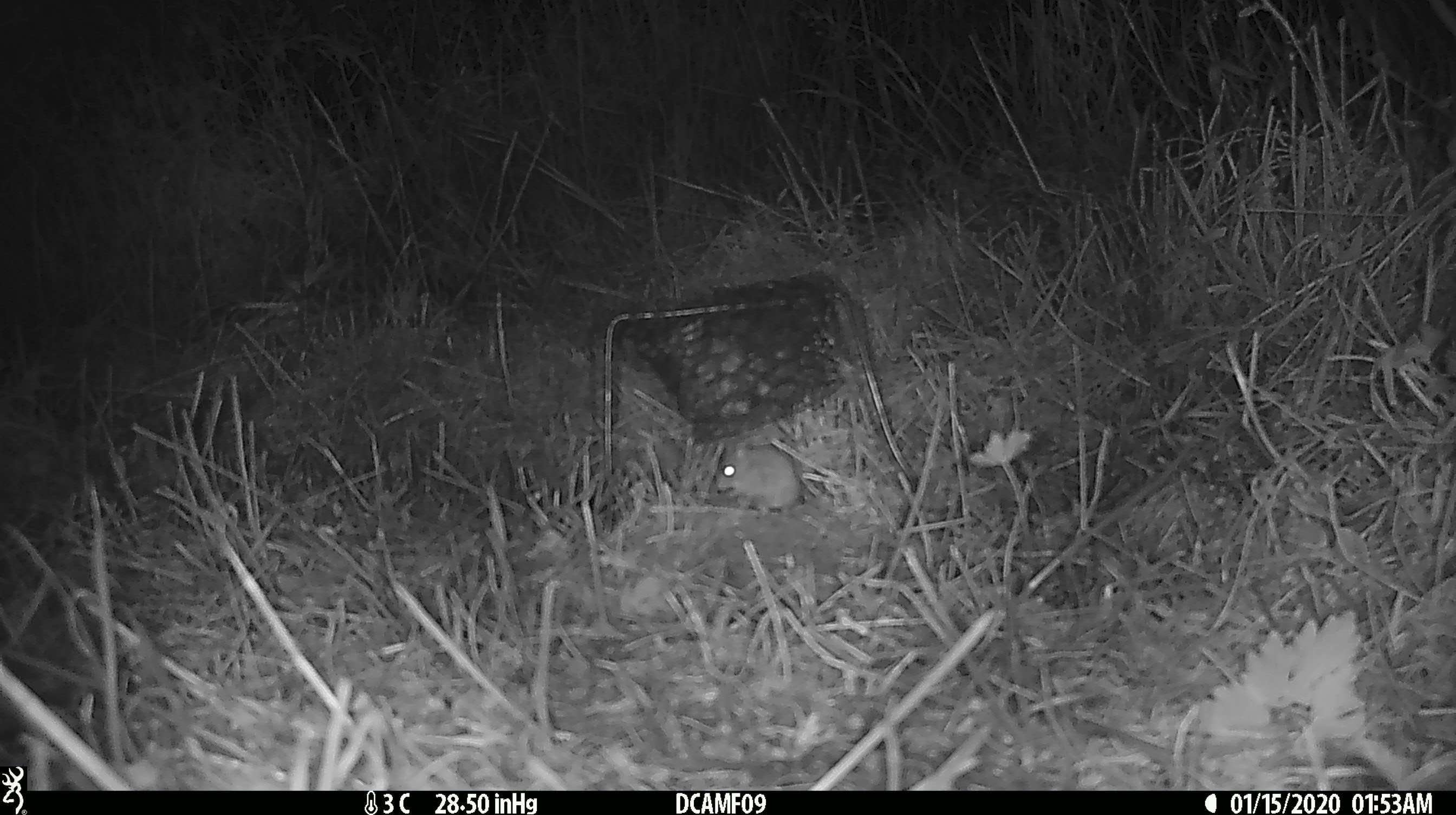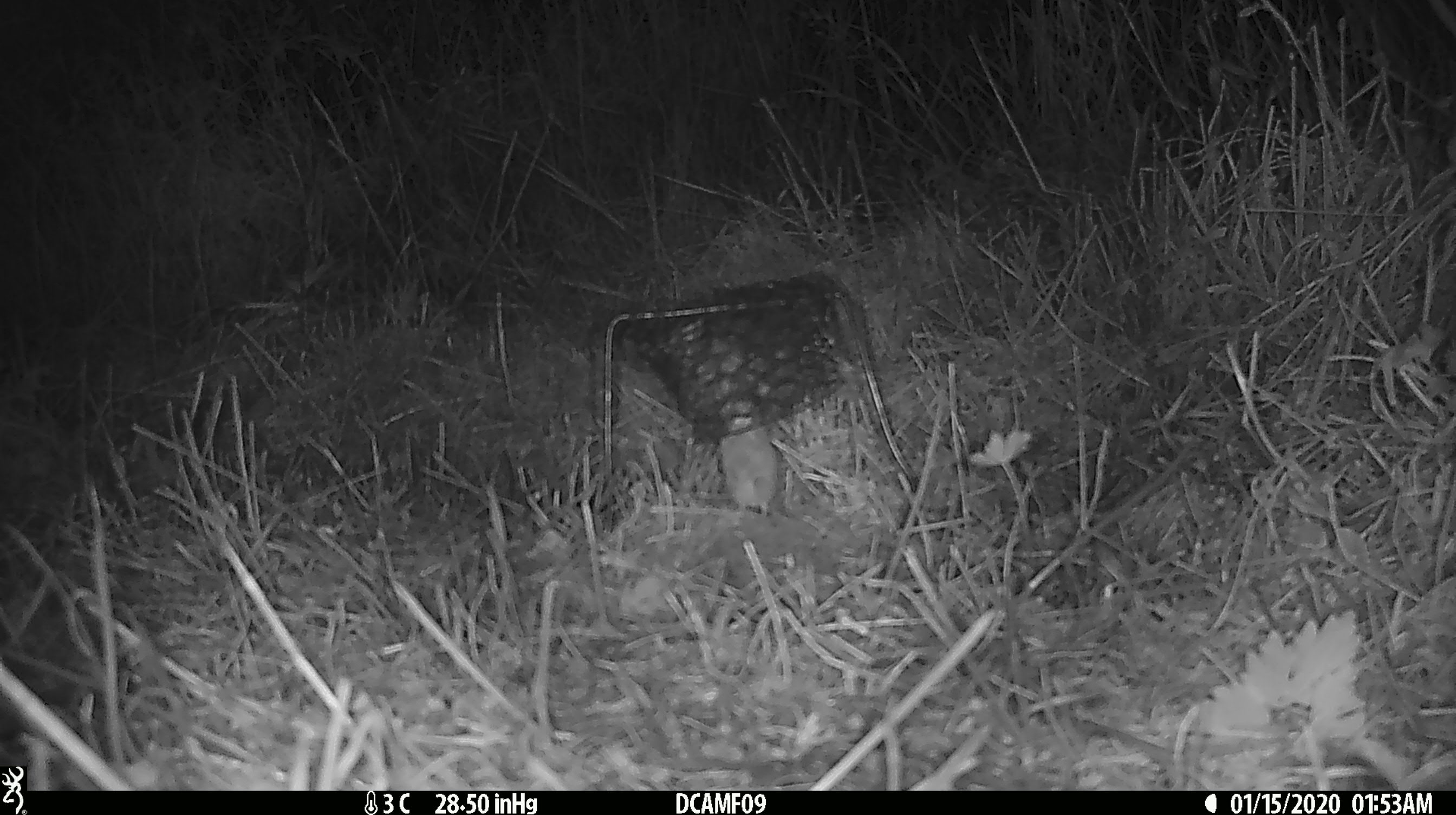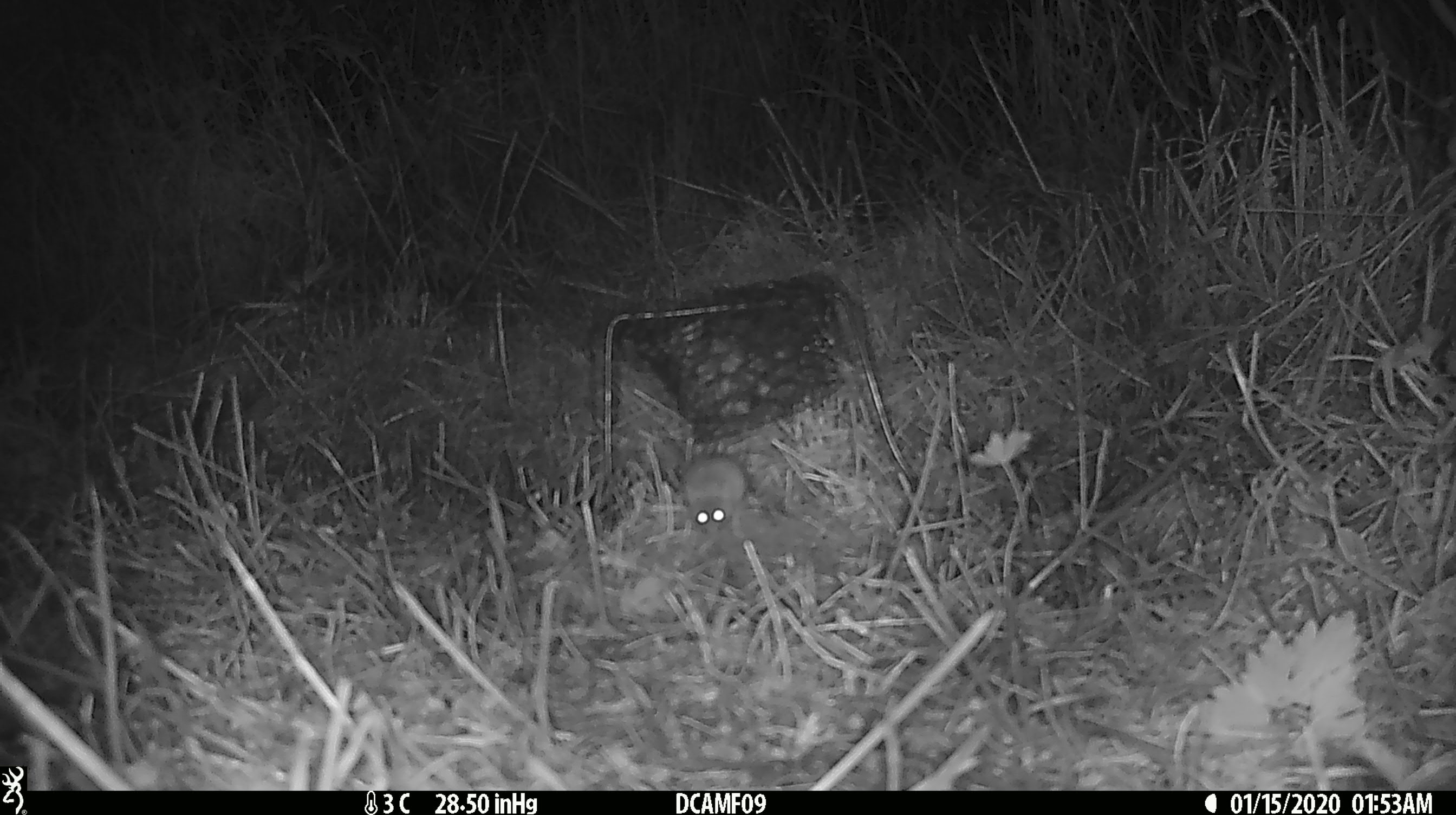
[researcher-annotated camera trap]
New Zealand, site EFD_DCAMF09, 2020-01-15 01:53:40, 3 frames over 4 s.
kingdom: Animalia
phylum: Chordata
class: Mammalia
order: Rodentia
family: Muridae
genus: Mus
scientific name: Mus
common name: mouse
Mouse (Mus).